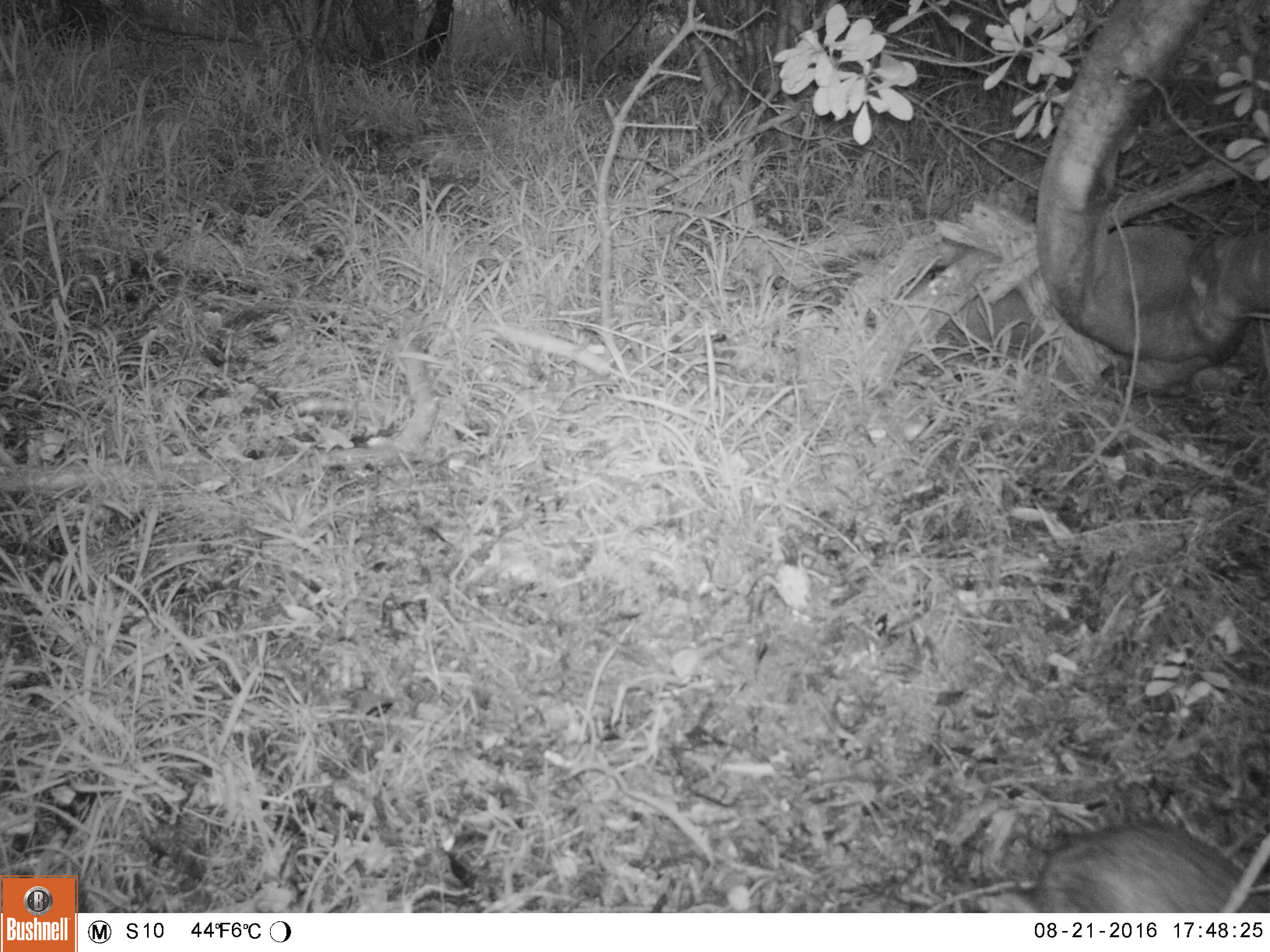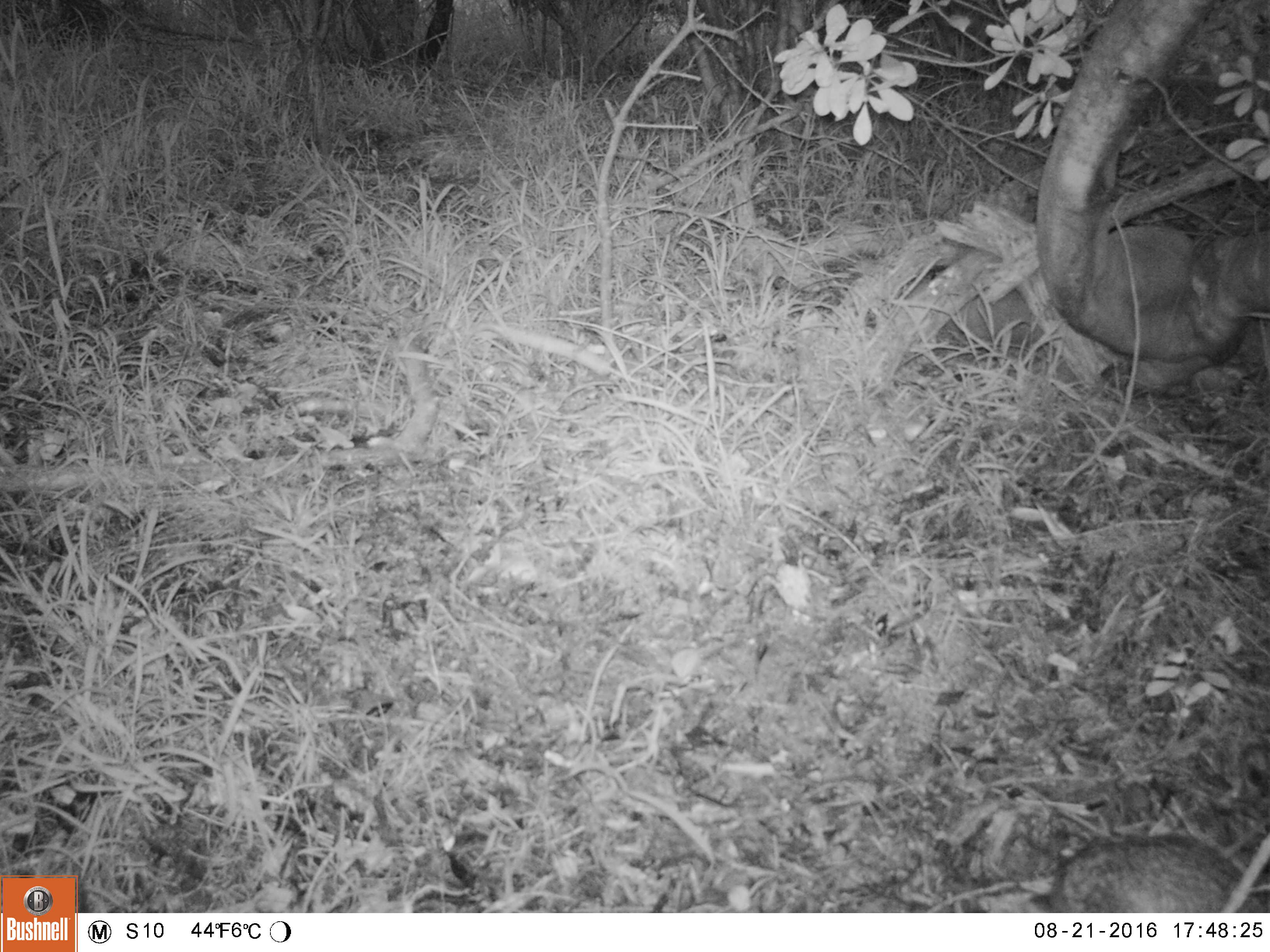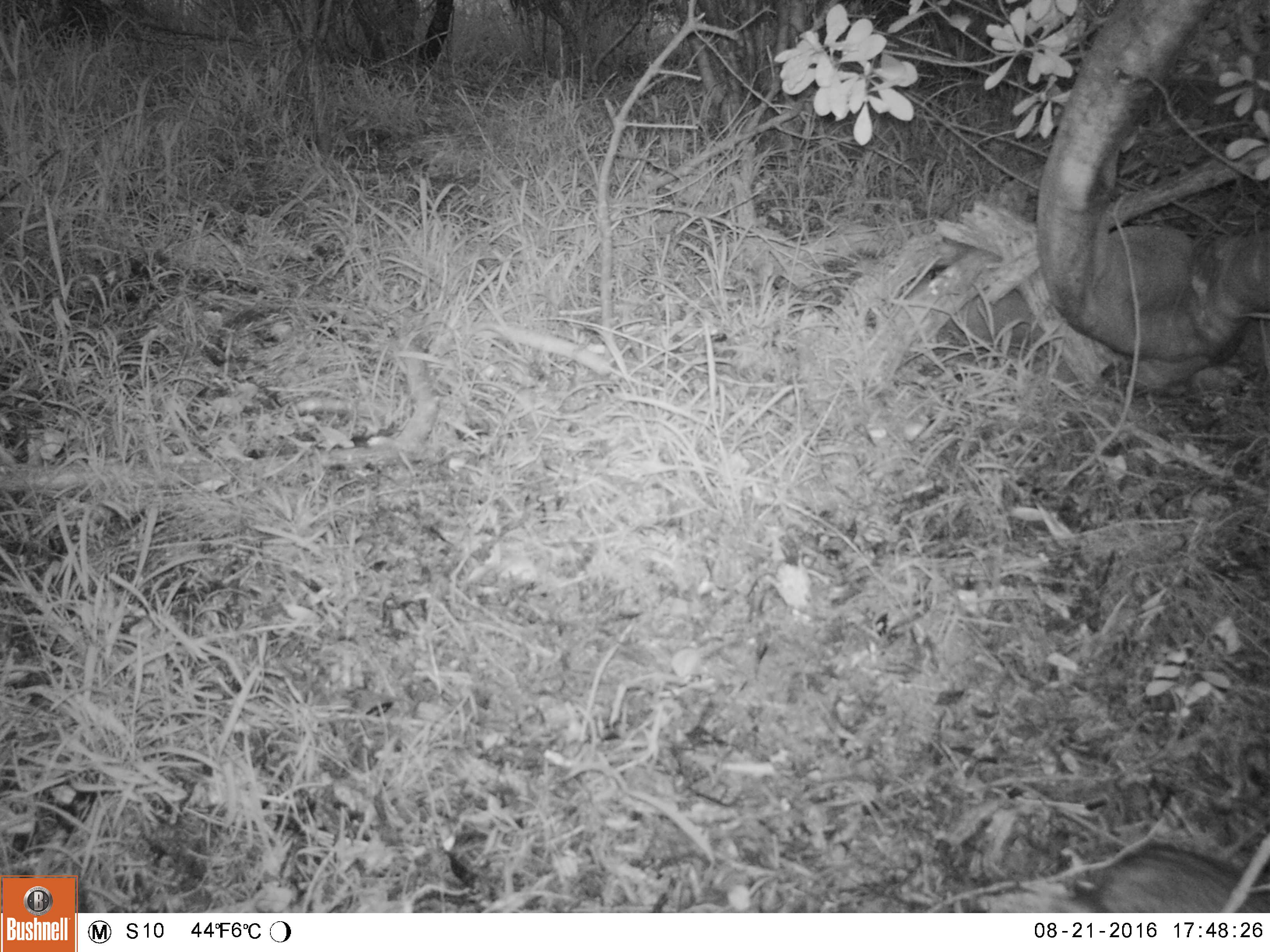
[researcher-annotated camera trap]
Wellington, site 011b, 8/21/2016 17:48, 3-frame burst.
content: unidentified animal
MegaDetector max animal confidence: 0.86